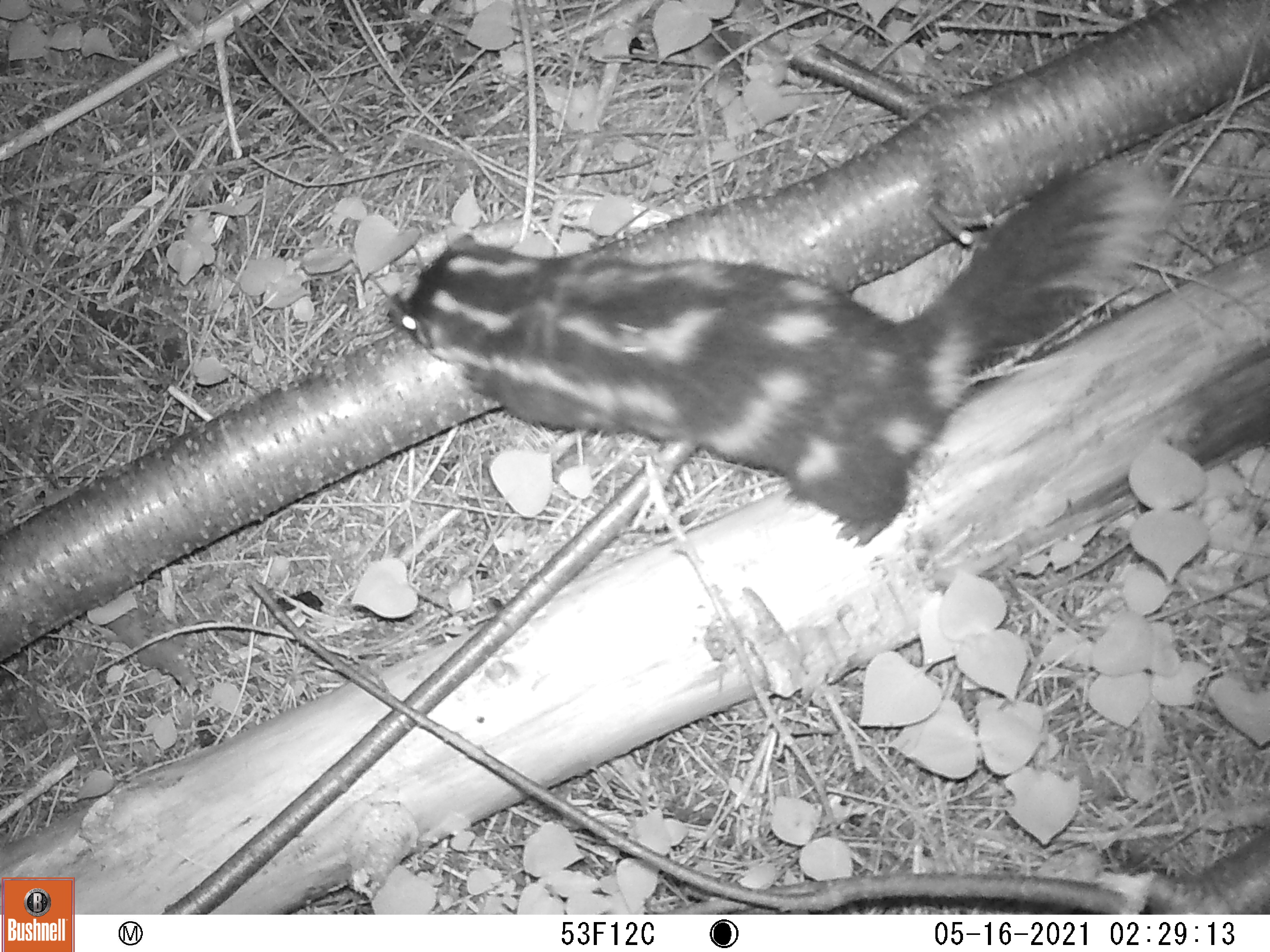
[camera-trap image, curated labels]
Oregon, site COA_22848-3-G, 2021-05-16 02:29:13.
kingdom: Animalia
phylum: Chordata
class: Mammalia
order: Carnivora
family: Mephitidae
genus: Spilogale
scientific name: Spilogale gracilis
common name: western spotted skunk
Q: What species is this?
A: Western spotted skunk (Spilogale gracilis).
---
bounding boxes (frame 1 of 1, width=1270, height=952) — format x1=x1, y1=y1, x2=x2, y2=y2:
western spotted skunk: x1=375, y1=149, x2=1183, y2=550